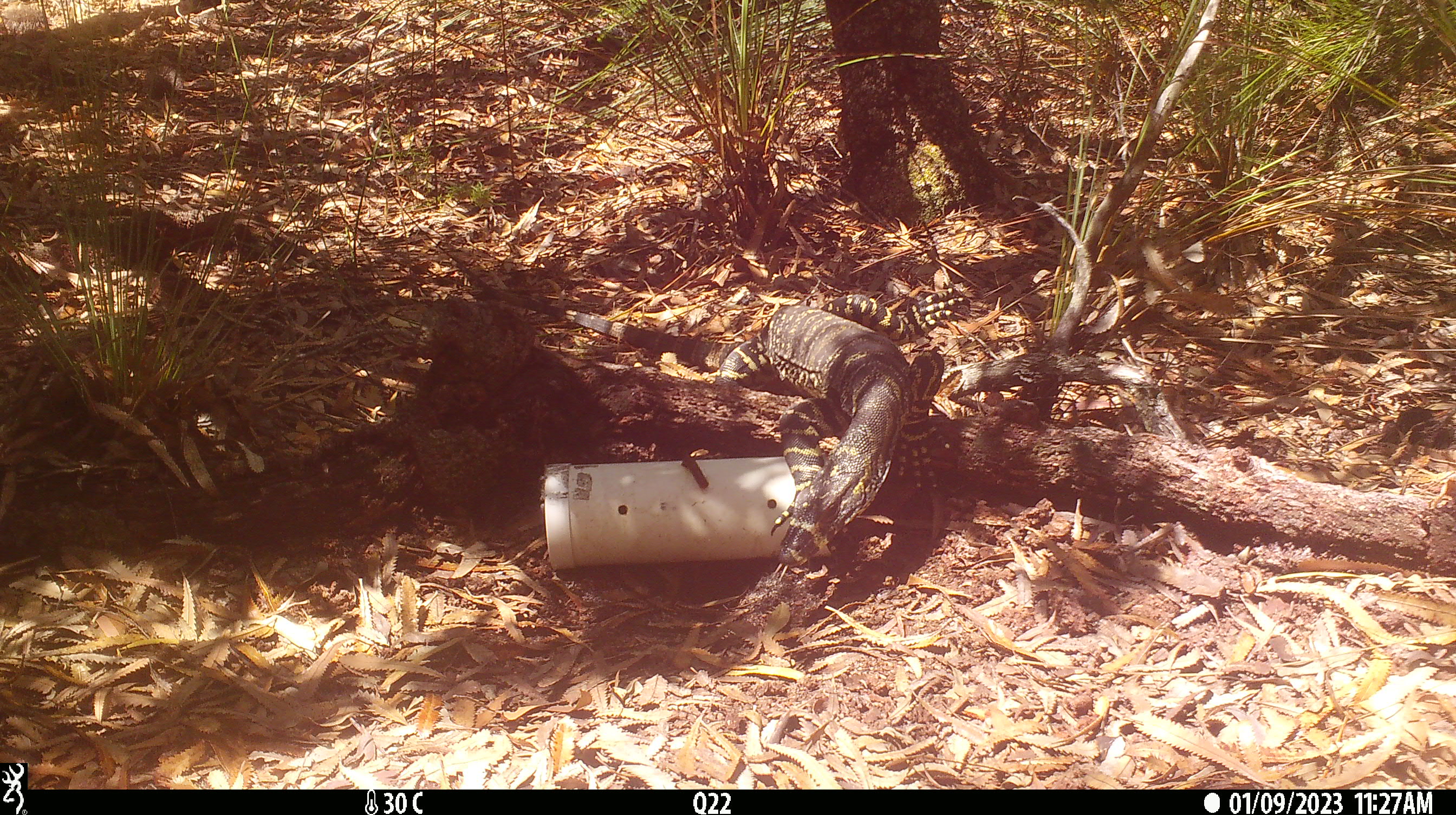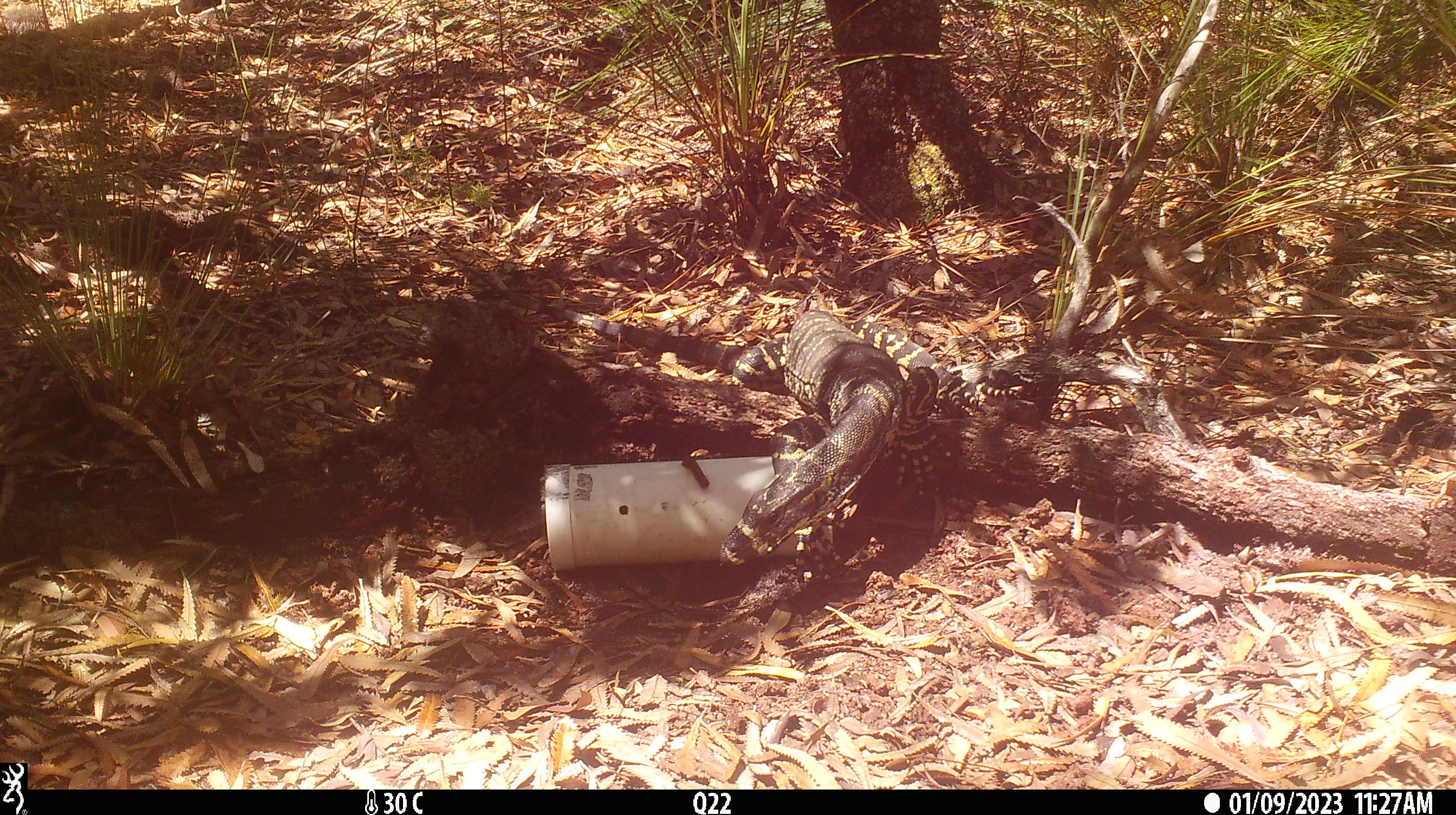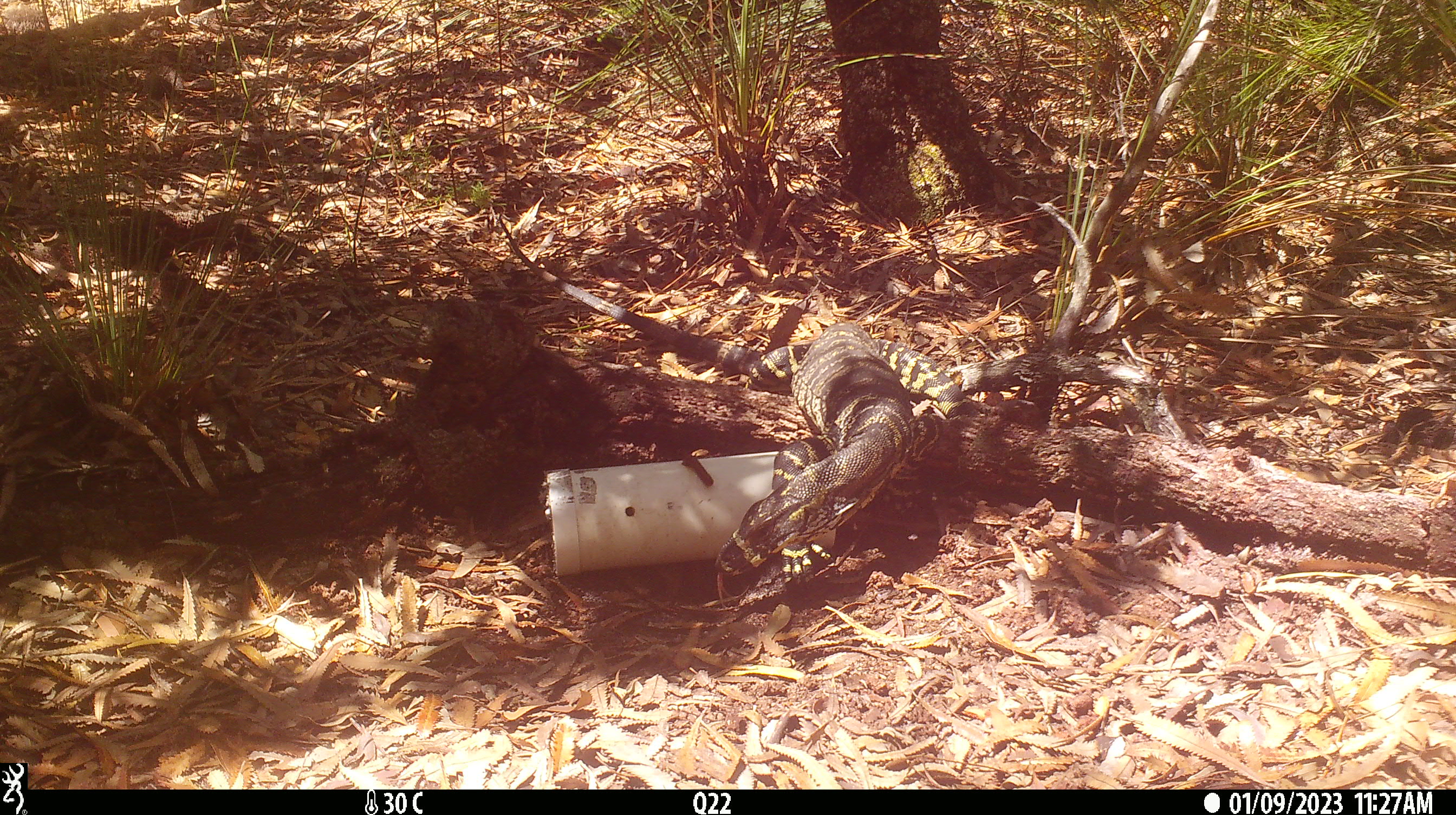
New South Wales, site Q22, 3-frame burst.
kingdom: Animalia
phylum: Chordata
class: Reptilia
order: Squamata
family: Varanidae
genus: Varanus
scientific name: Varanus varius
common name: lace monitor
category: goanna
Goanna (lace monitor) (Varanus varius).